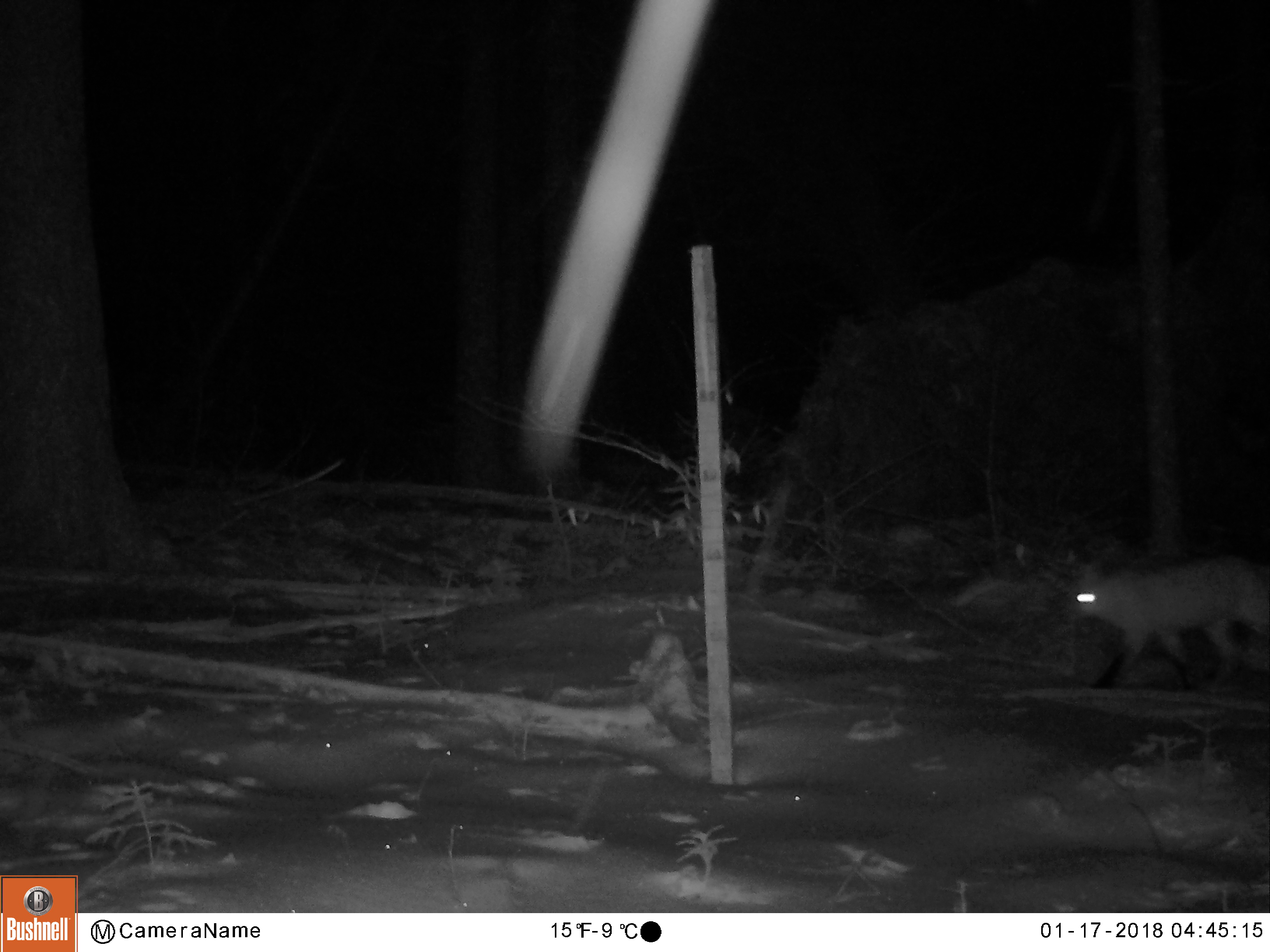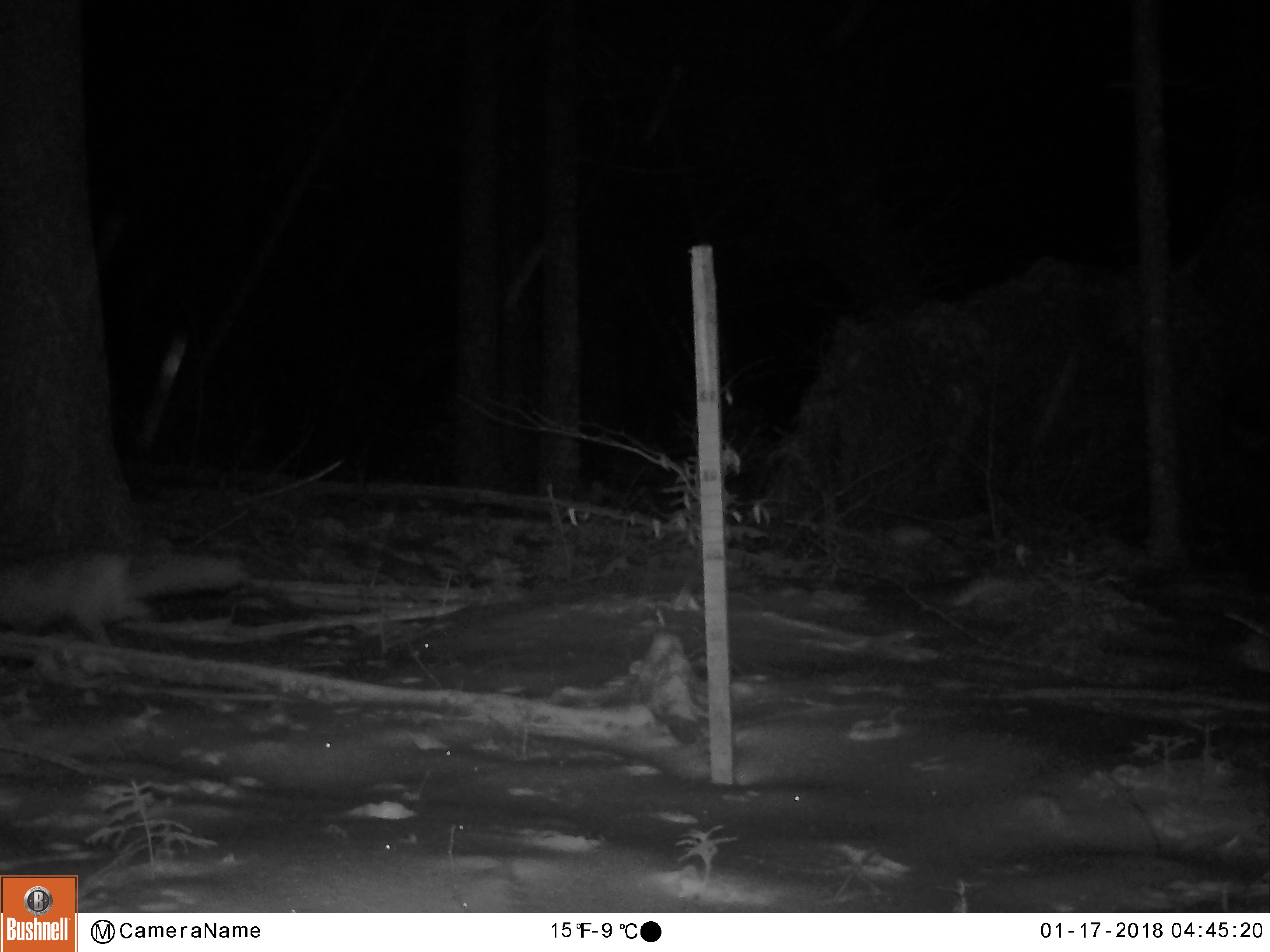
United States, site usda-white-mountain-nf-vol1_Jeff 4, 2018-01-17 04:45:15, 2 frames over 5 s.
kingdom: Animalia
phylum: Chordata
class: Mammalia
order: Carnivora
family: Canidae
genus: Vulpes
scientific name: Vulpes vulpes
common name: red fox